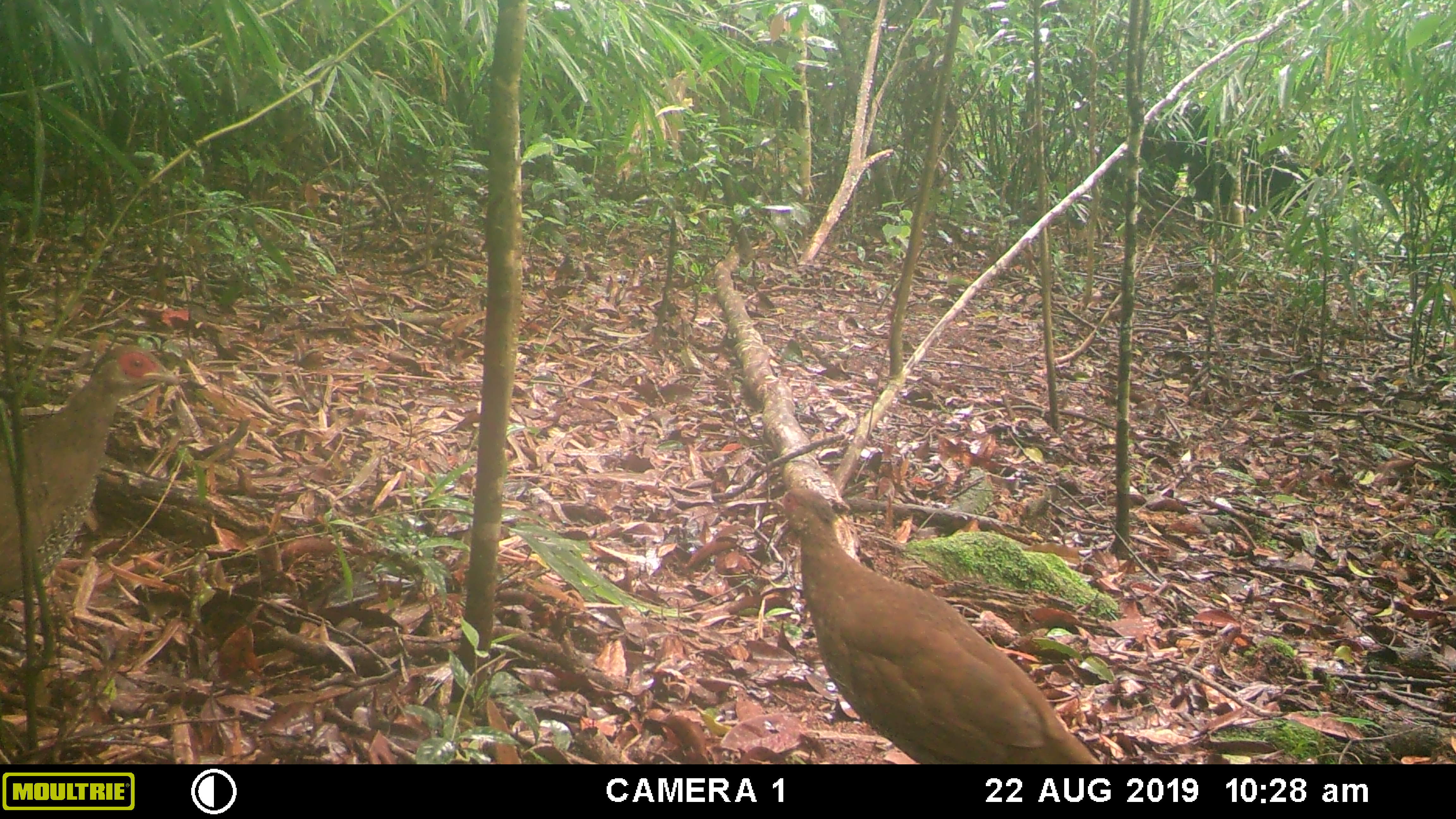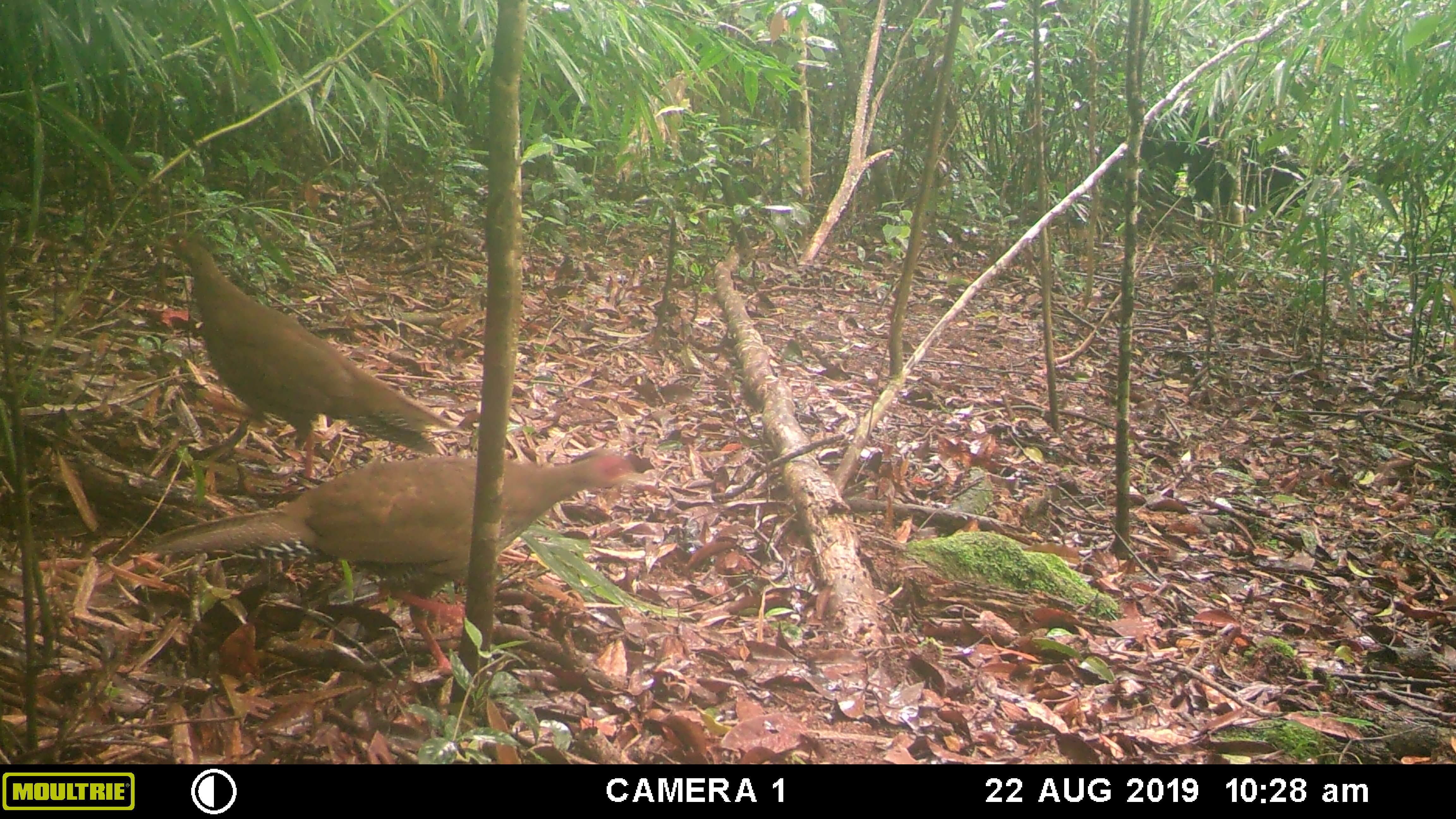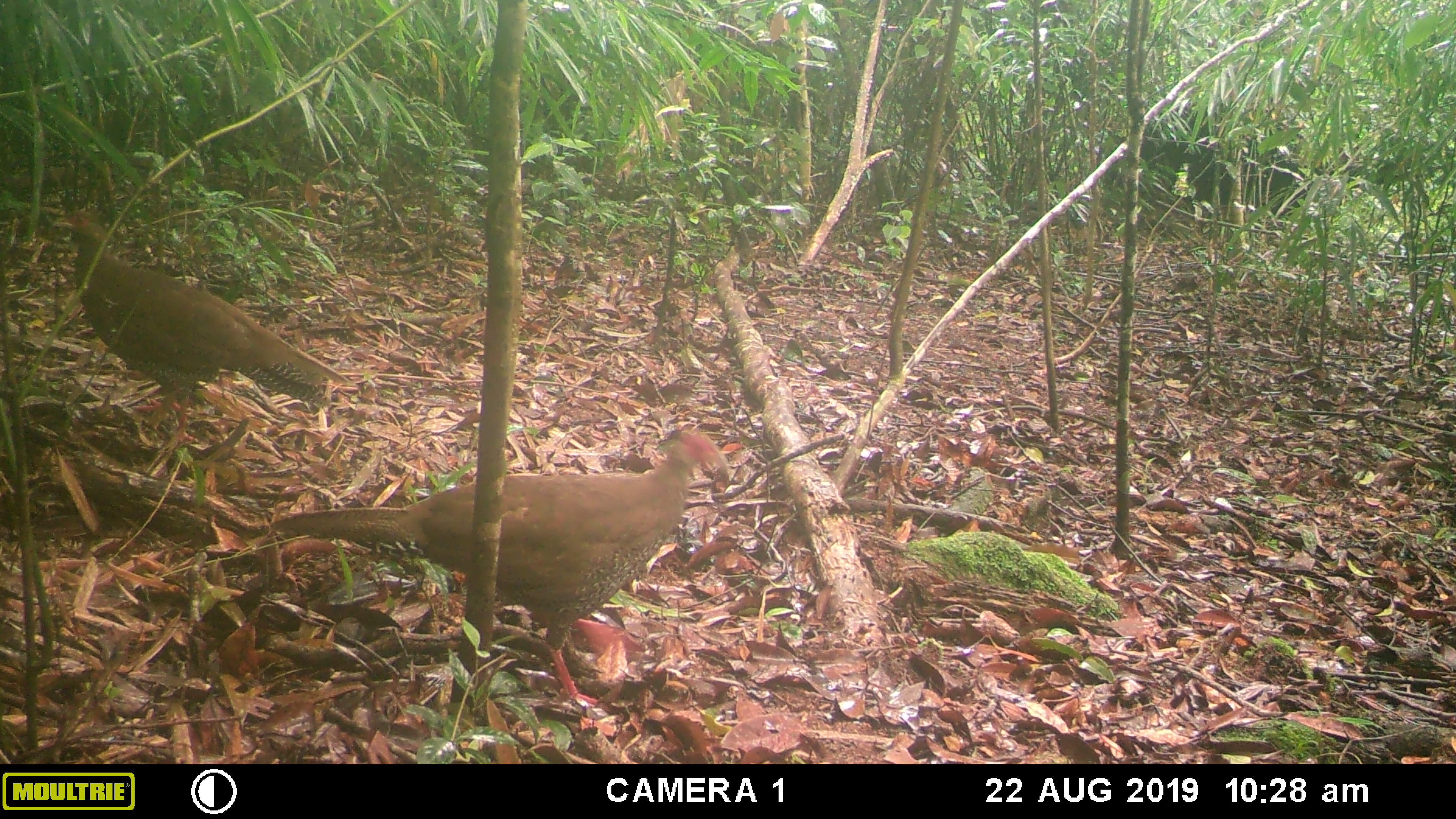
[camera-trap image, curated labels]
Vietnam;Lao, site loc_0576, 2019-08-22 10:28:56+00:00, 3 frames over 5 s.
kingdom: Animalia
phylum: Chordata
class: Aves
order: Galliformes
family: Phasianidae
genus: Lophura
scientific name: Lophura nycthemera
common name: silver pheasant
Silver pheasant (Lophura nycthemera). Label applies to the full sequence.